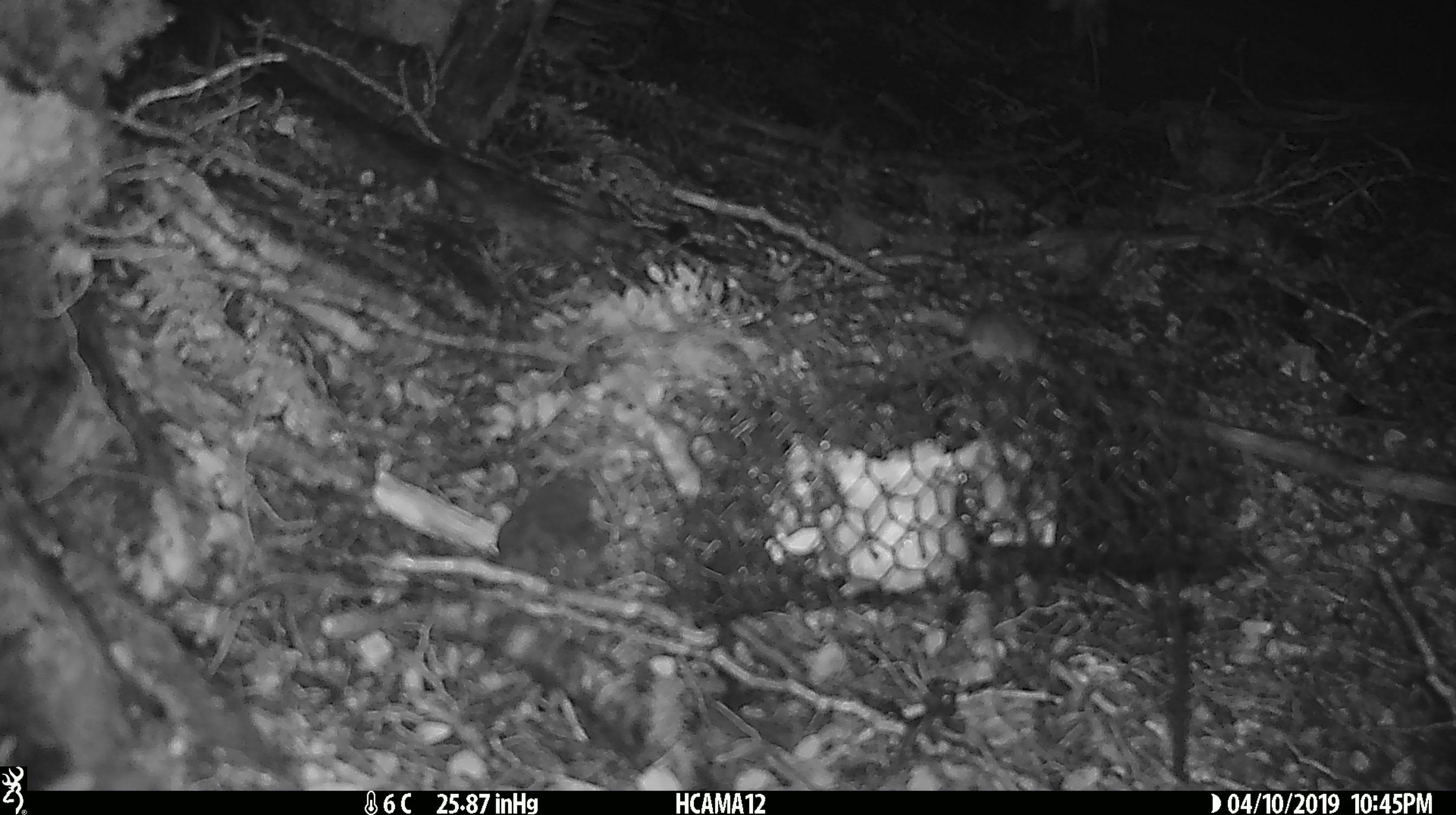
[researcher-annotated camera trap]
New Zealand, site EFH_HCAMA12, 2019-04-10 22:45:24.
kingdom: Animalia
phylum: Chordata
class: Mammalia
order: Rodentia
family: Muridae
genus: Mus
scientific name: Mus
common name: mouse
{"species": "mouse (Mus)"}